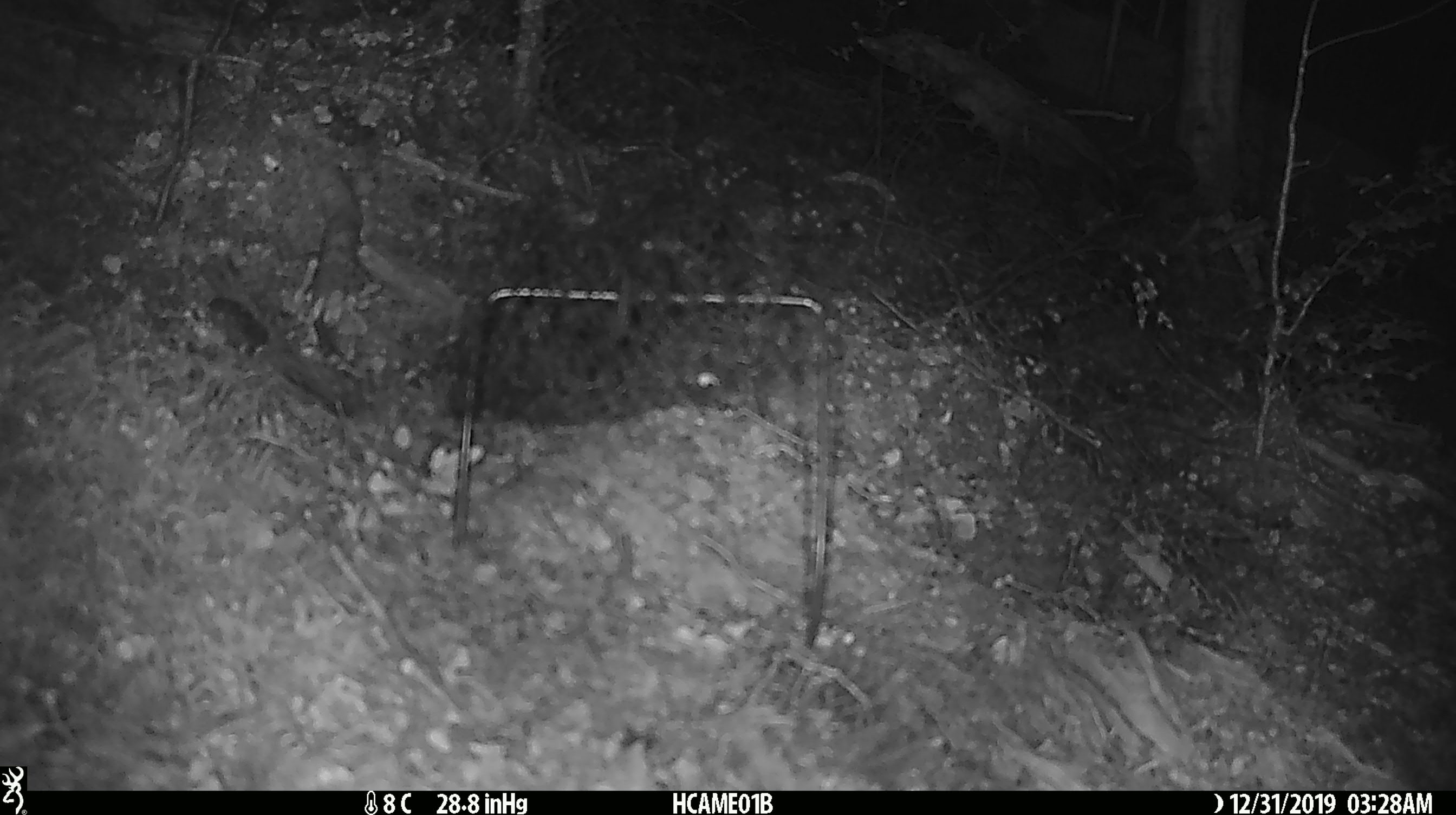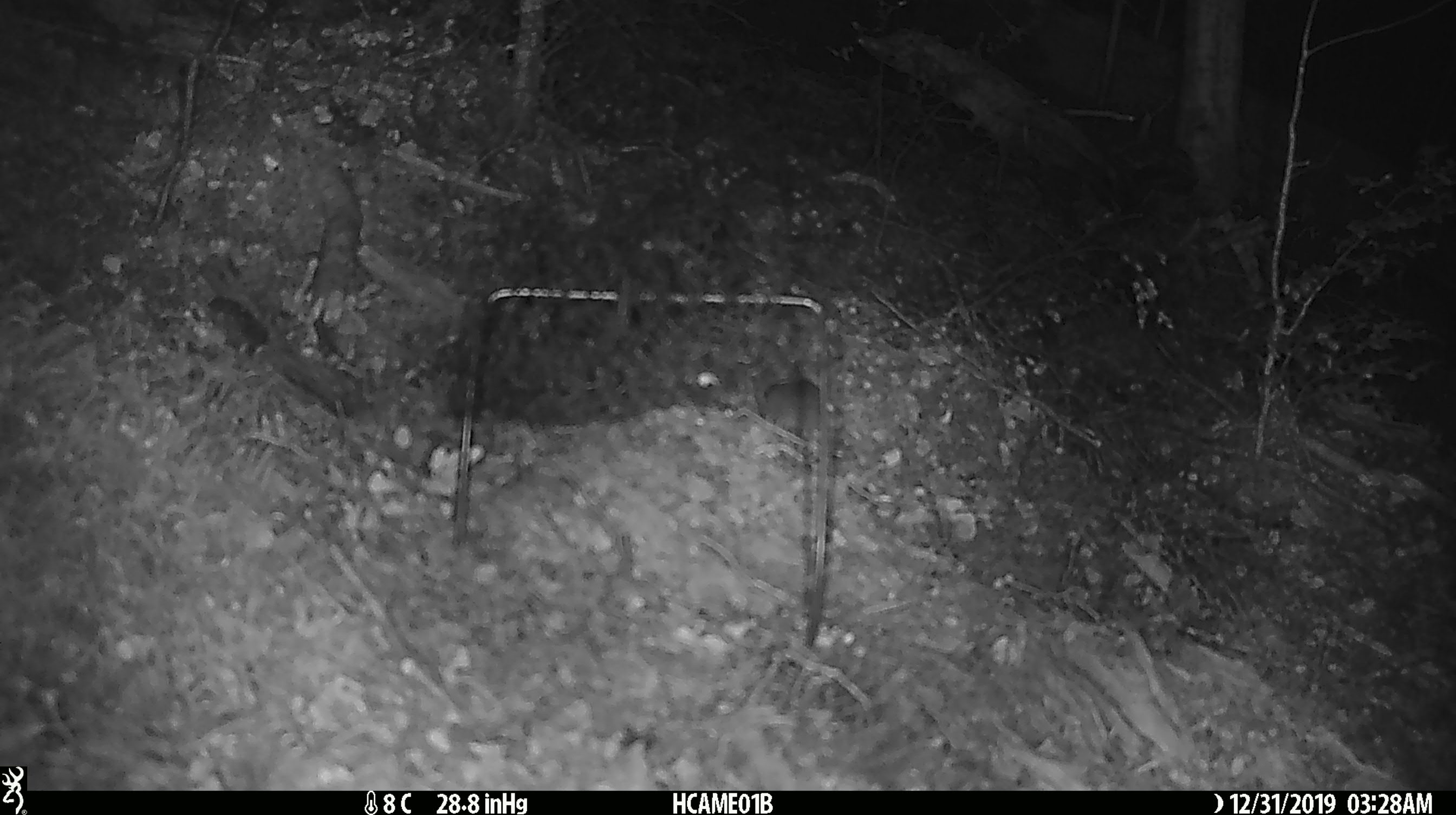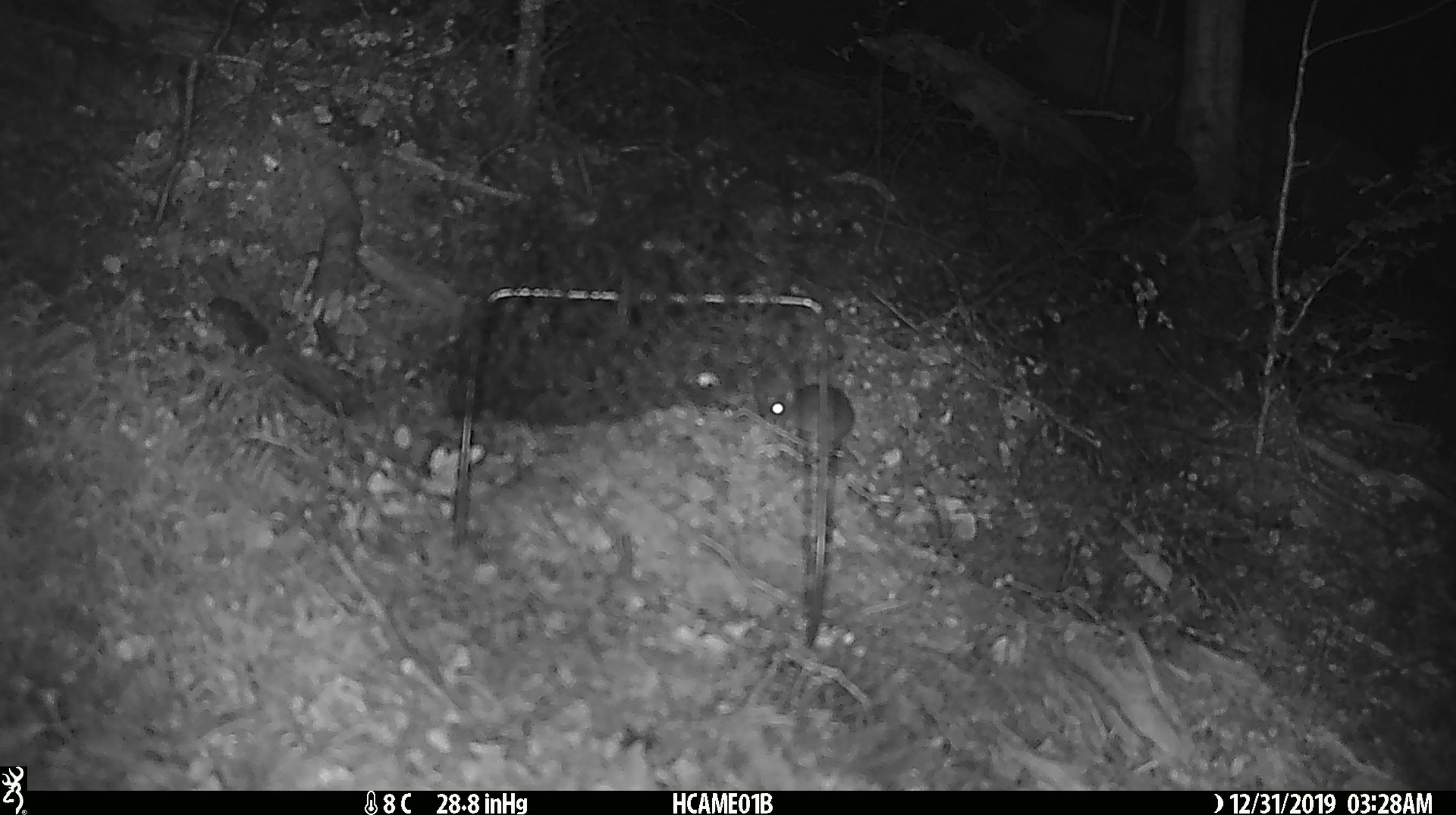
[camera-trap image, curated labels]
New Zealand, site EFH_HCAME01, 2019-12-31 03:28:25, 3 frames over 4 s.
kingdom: Animalia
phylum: Chordata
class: Mammalia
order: Rodentia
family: Muridae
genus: Mus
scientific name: Mus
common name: mouse